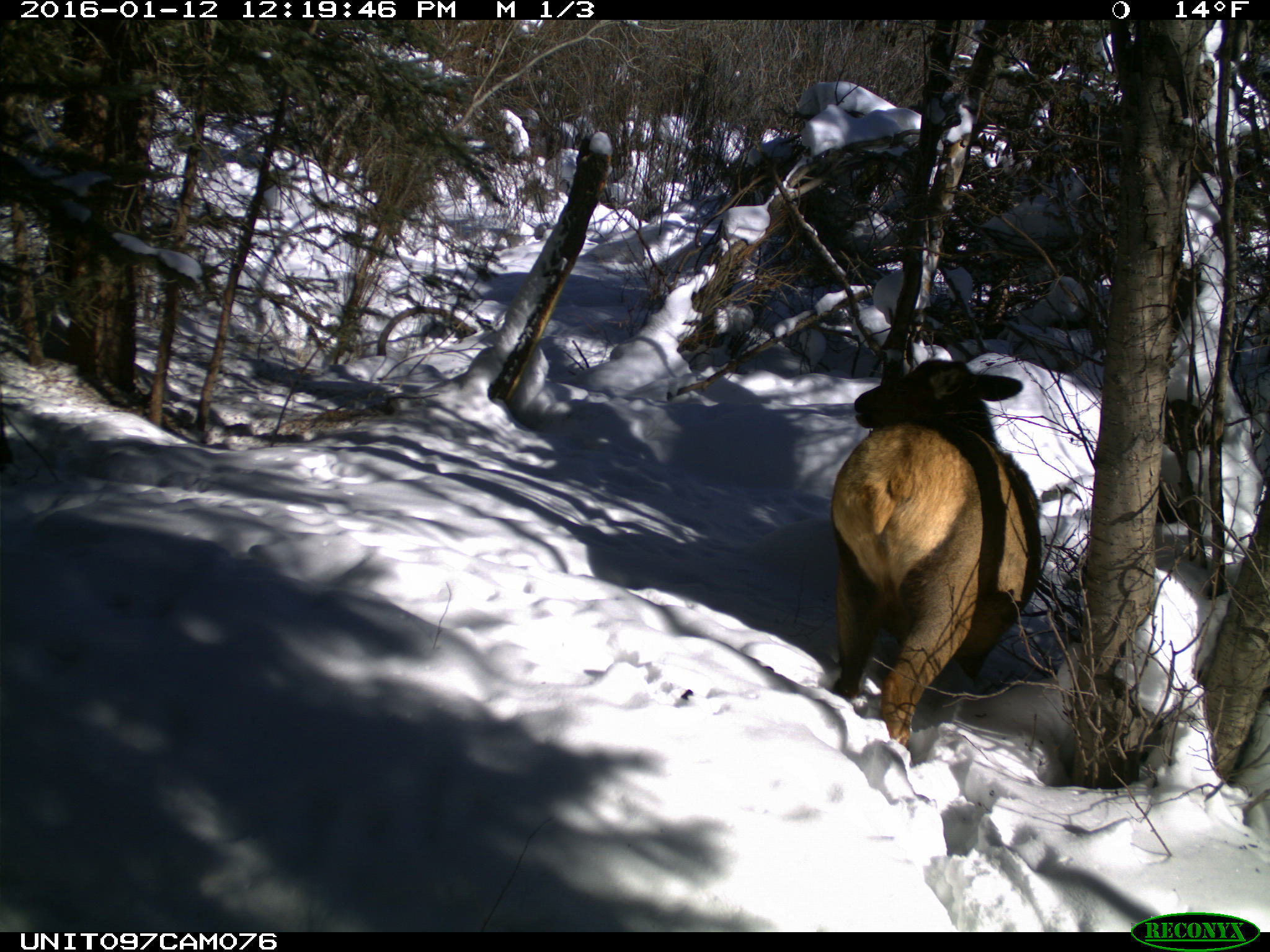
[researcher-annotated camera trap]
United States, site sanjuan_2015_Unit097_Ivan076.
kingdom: Animalia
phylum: Chordata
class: Mammalia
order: Artiodactyla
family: Cervidae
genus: Cervus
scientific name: Cervus elaphus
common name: red deer